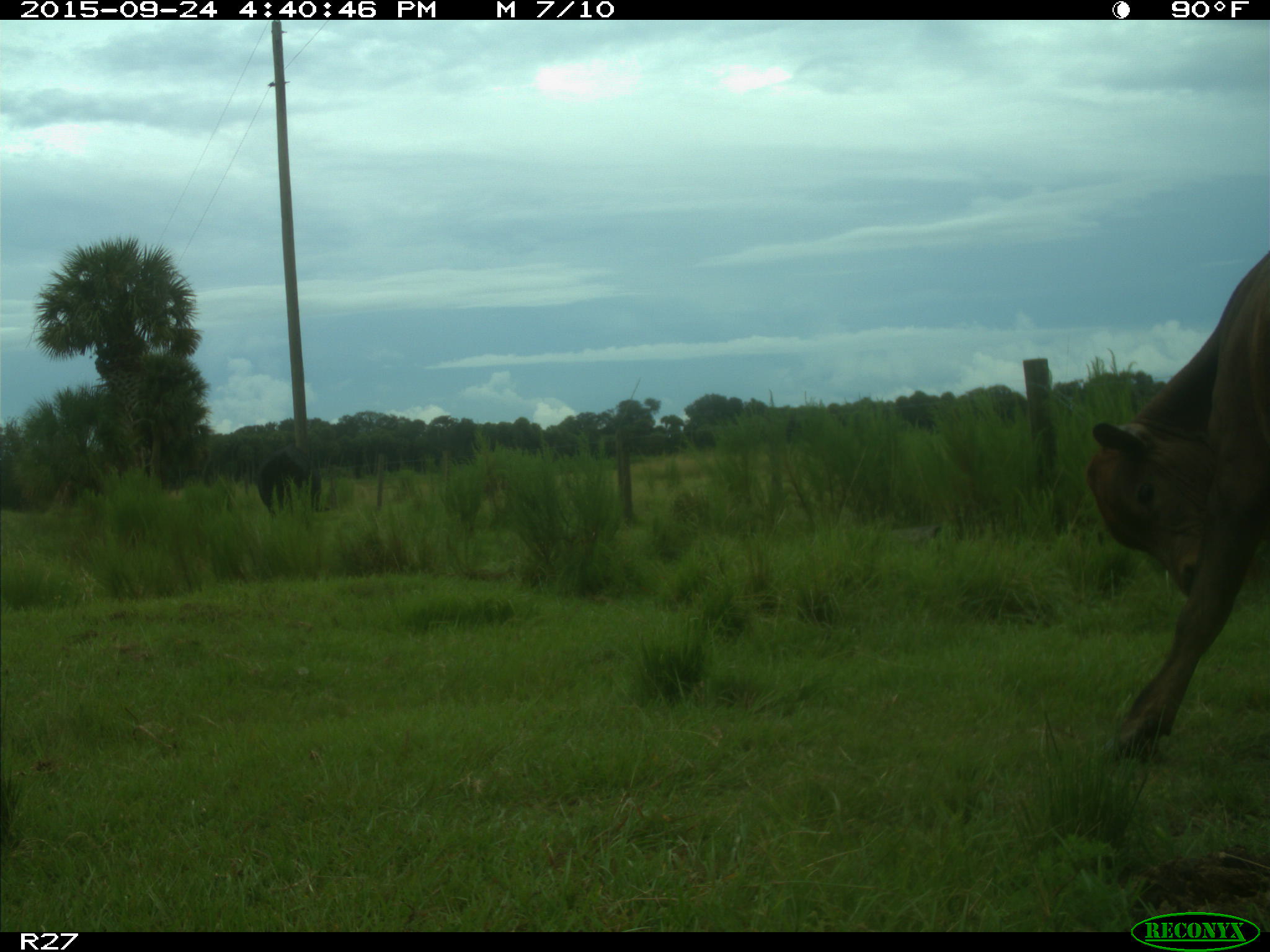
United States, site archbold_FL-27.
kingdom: Animalia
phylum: Chordata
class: Mammalia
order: Artiodactyla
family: Bovidae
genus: Bos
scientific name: Bos taurus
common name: domestic cow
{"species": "Bos taurus (domestic cow)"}